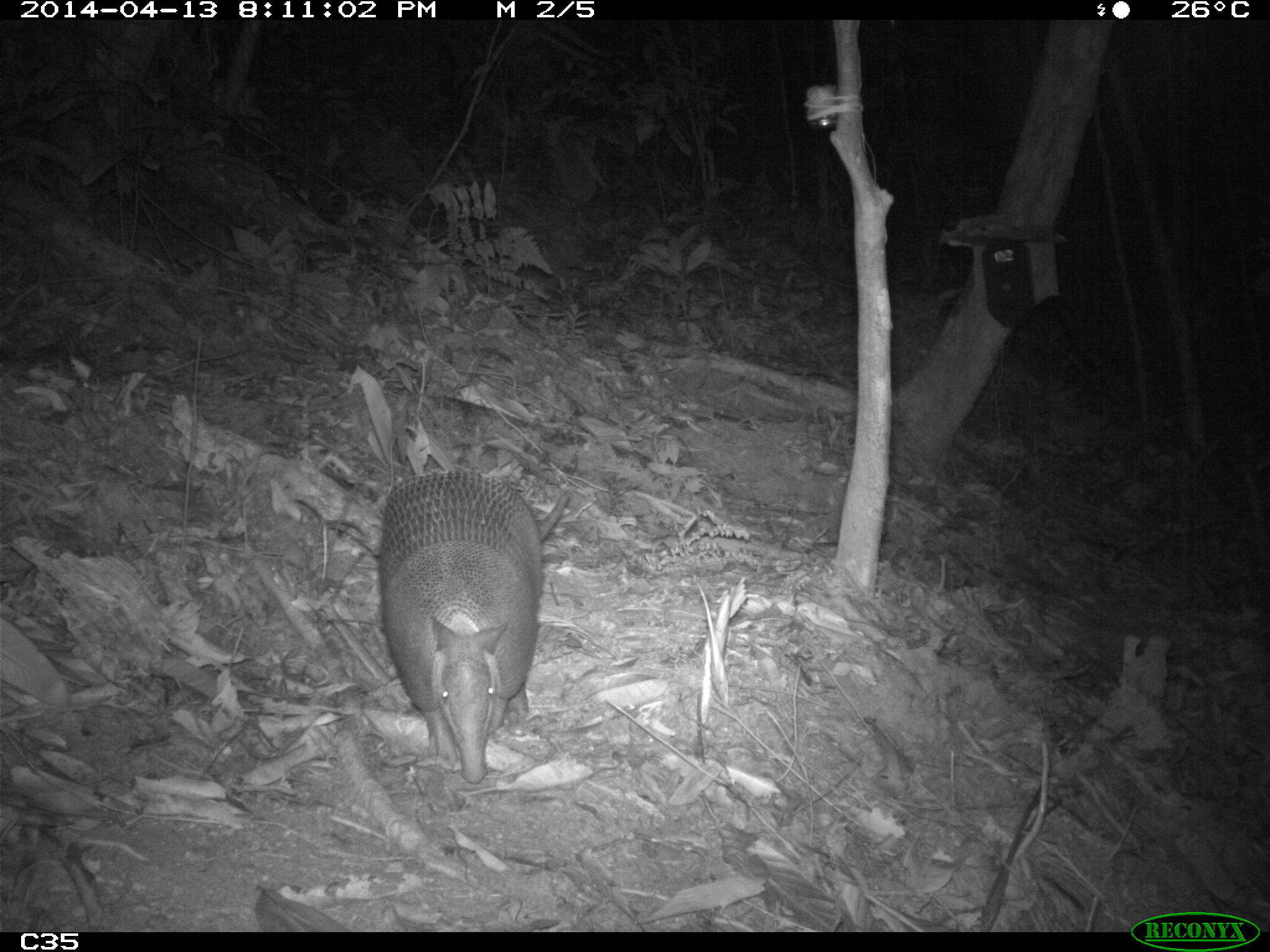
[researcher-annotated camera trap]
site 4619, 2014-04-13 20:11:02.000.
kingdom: Animalia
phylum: Chordata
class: Mammalia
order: Cingulata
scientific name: Cingulata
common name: armadillo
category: unknown armadillo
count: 1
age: adult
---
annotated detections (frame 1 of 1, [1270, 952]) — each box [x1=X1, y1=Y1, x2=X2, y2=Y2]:
unknown armadillo: [x1=377, y1=466, x2=571, y2=784]